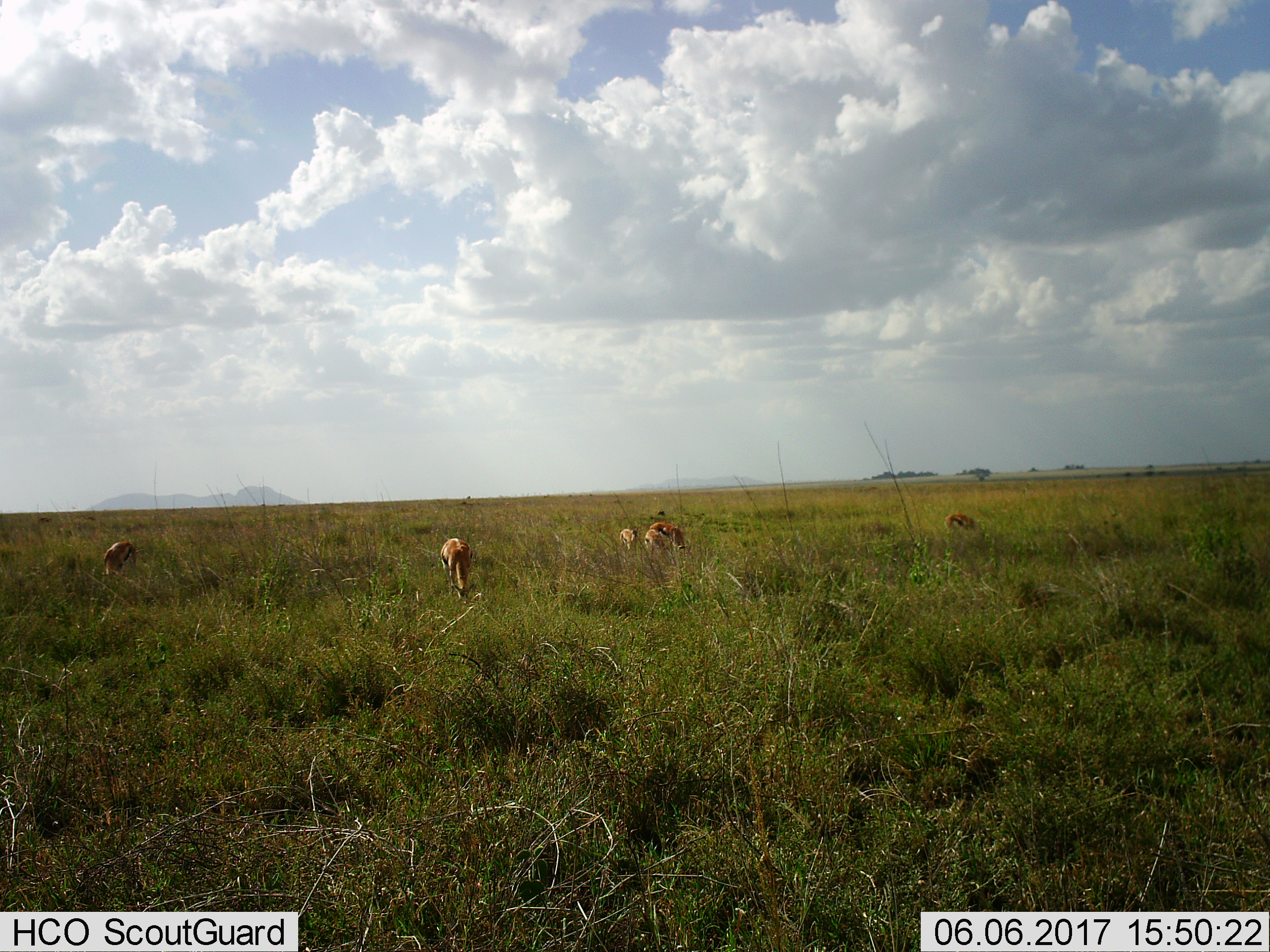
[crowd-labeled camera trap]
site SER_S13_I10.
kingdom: Animalia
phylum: Chordata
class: Mammalia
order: Artiodactyla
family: Bovidae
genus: Eudorcas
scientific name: Eudorcas thomsonii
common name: thomson's gazelle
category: gazellethomsons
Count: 6.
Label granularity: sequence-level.